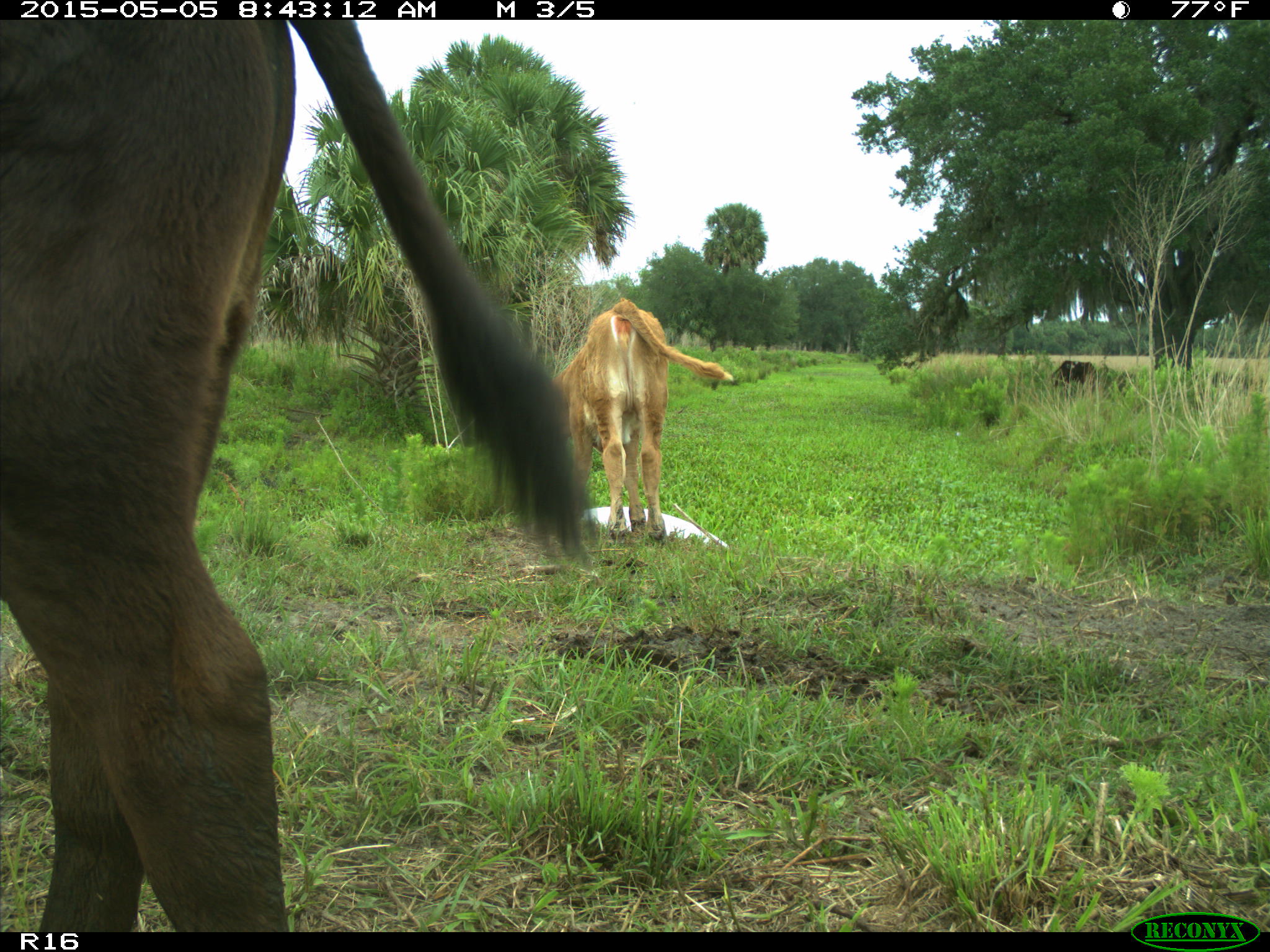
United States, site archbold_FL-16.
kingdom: Animalia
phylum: Chordata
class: Mammalia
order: Artiodactyla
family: Bovidae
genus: Bos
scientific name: Bos taurus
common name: domestic cow